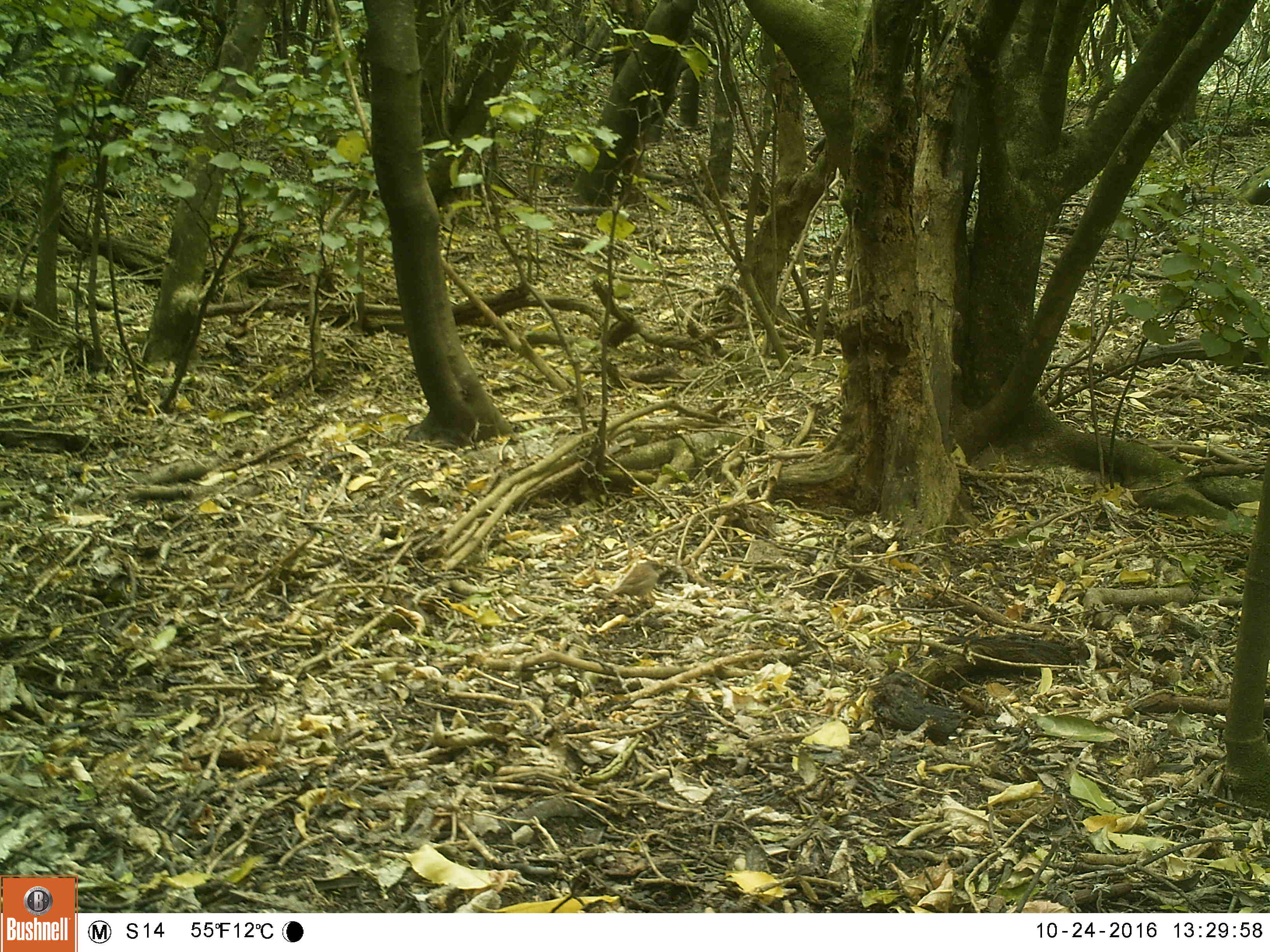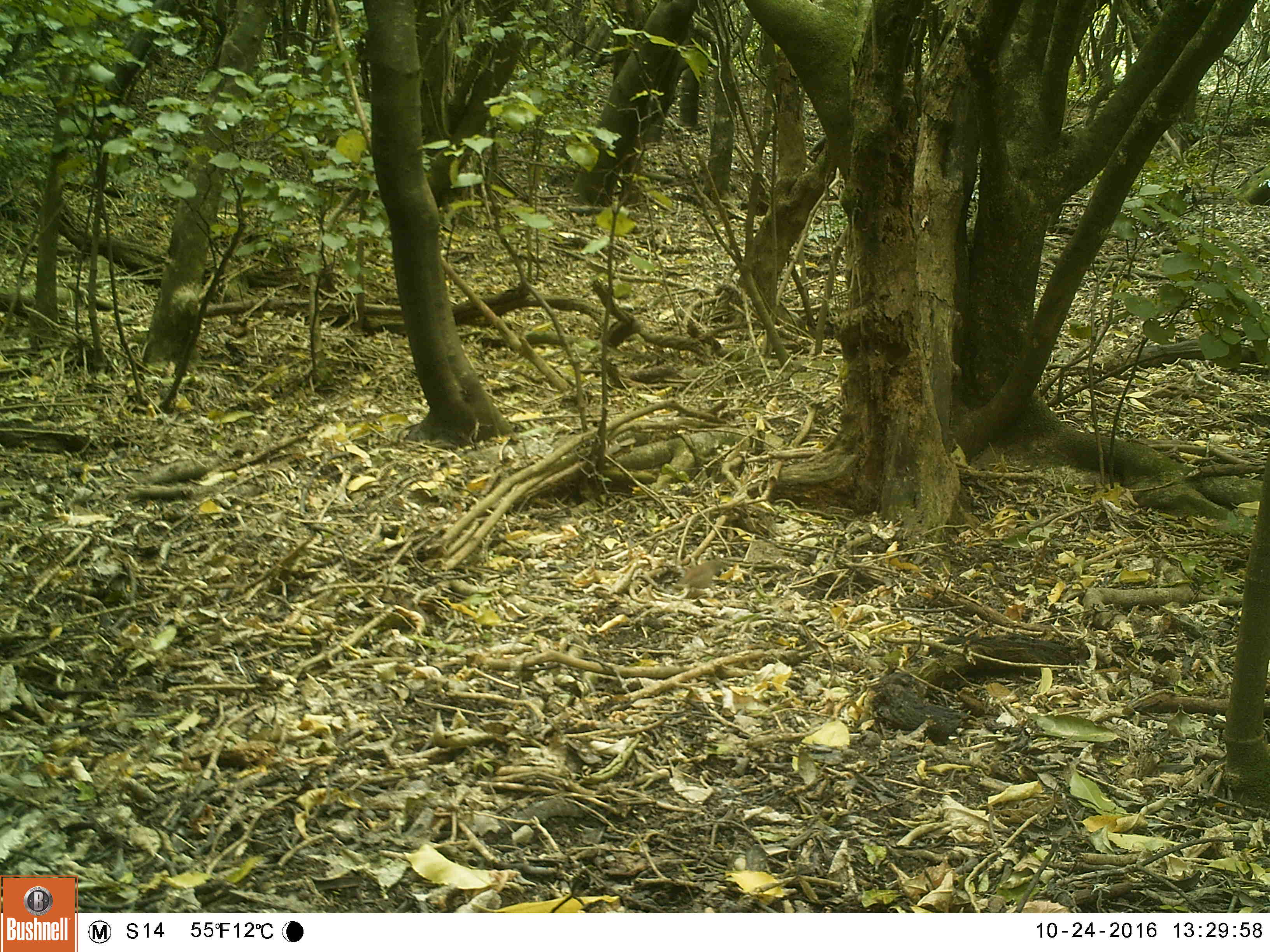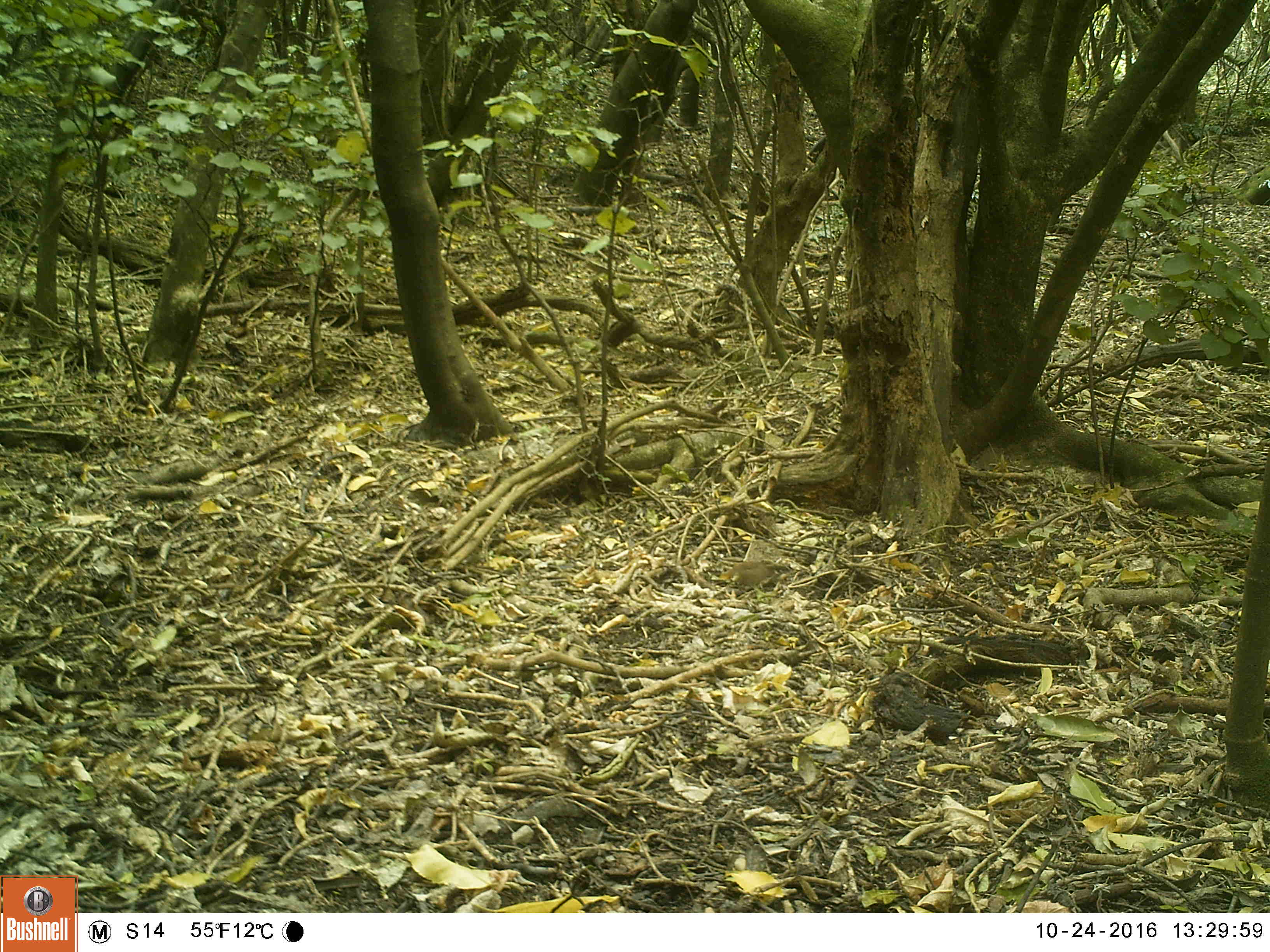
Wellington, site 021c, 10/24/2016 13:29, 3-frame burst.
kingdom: Animalia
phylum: Chordata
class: Aves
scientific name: Aves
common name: bird